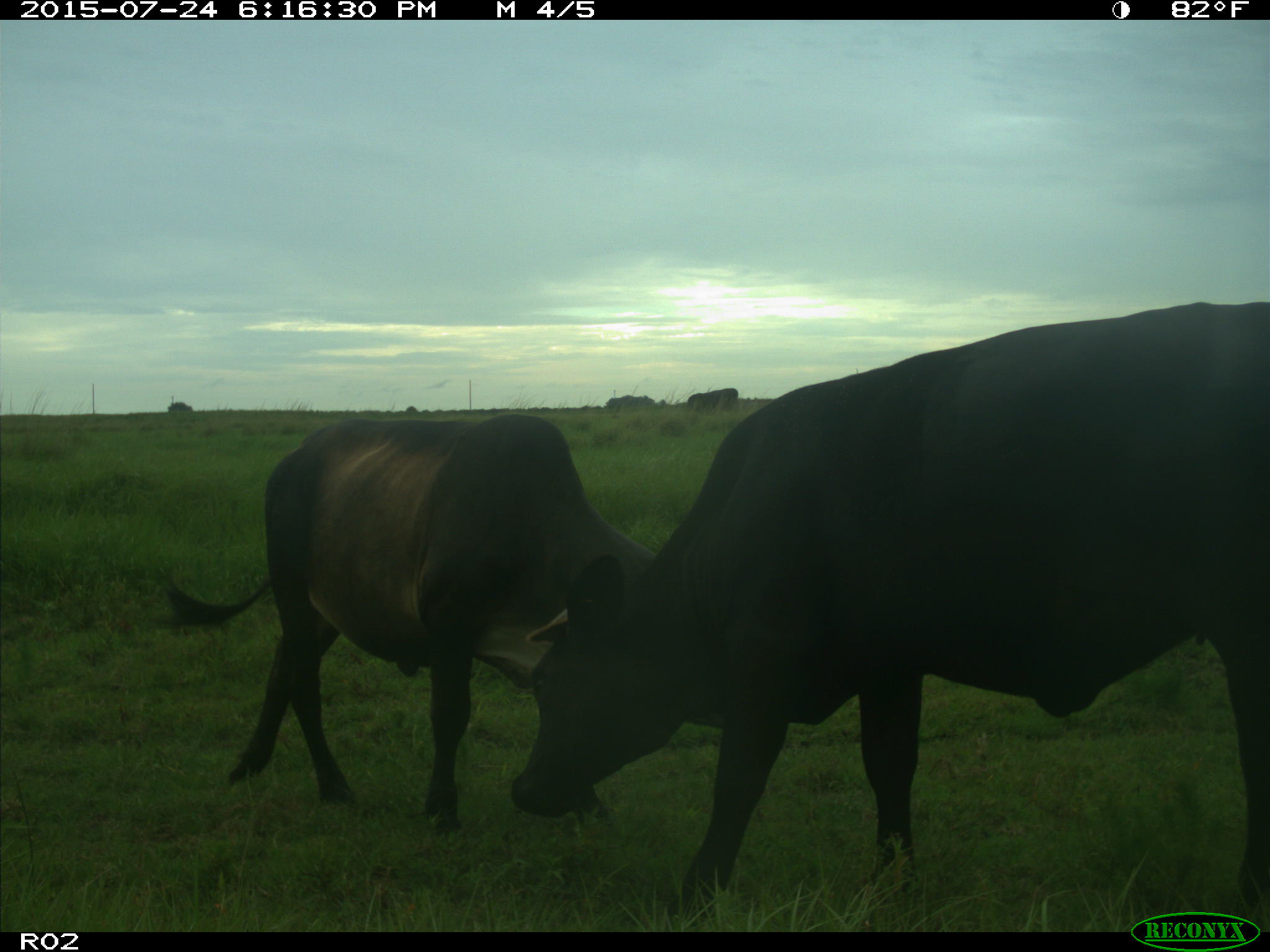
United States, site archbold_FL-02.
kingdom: Animalia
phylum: Chordata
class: Mammalia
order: Artiodactyla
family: Bovidae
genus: Bos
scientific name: Bos taurus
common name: domestic cow